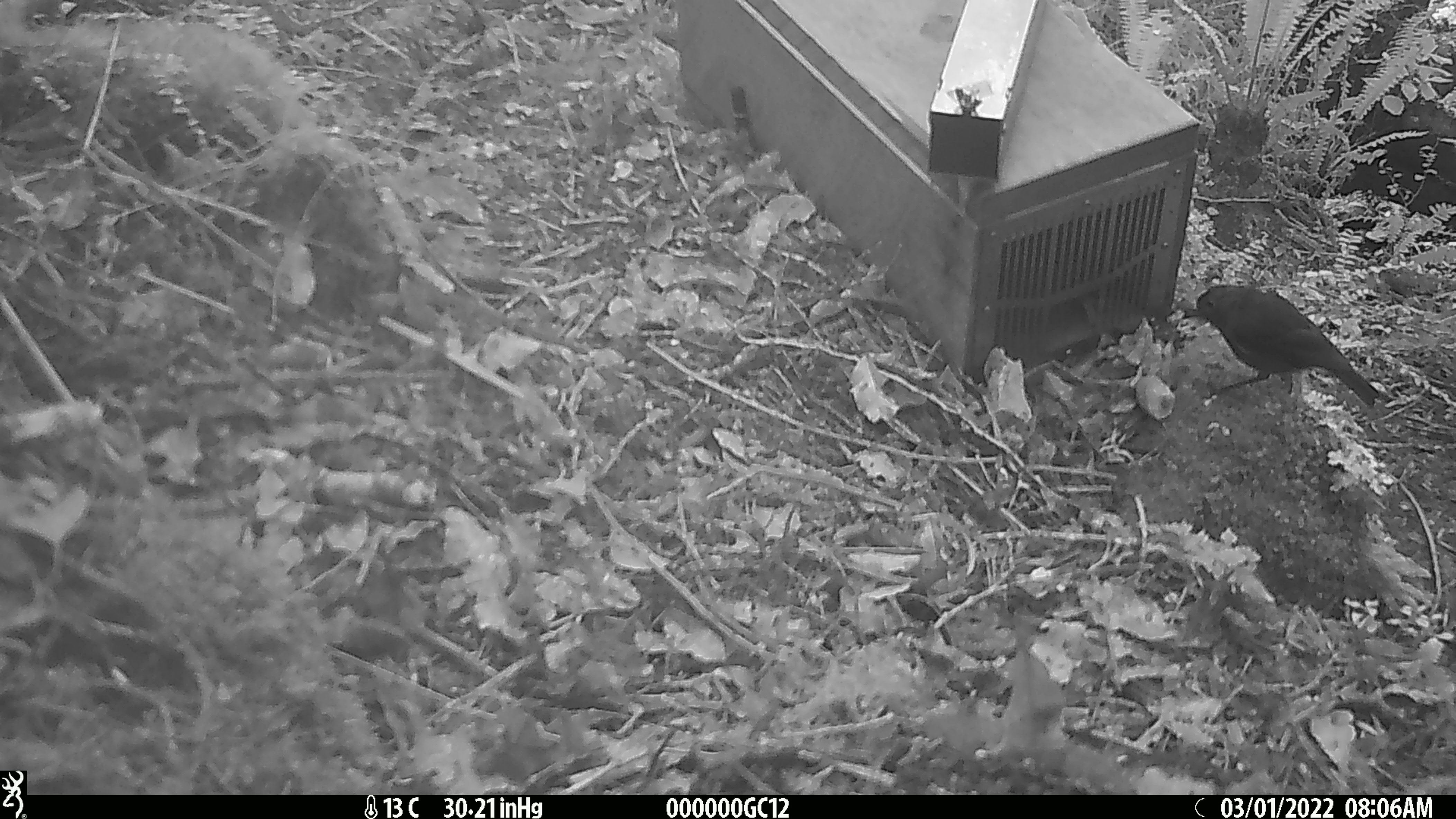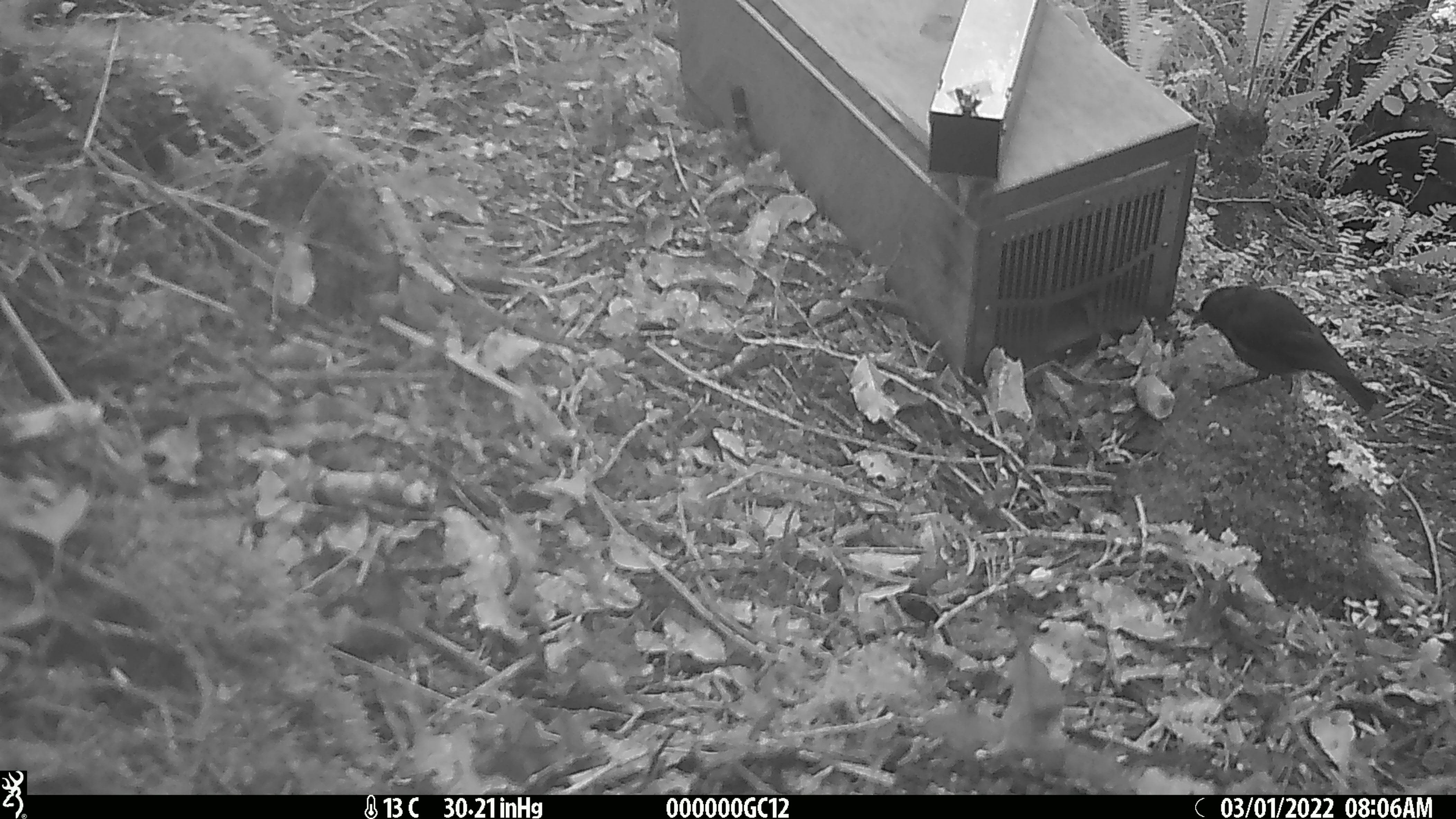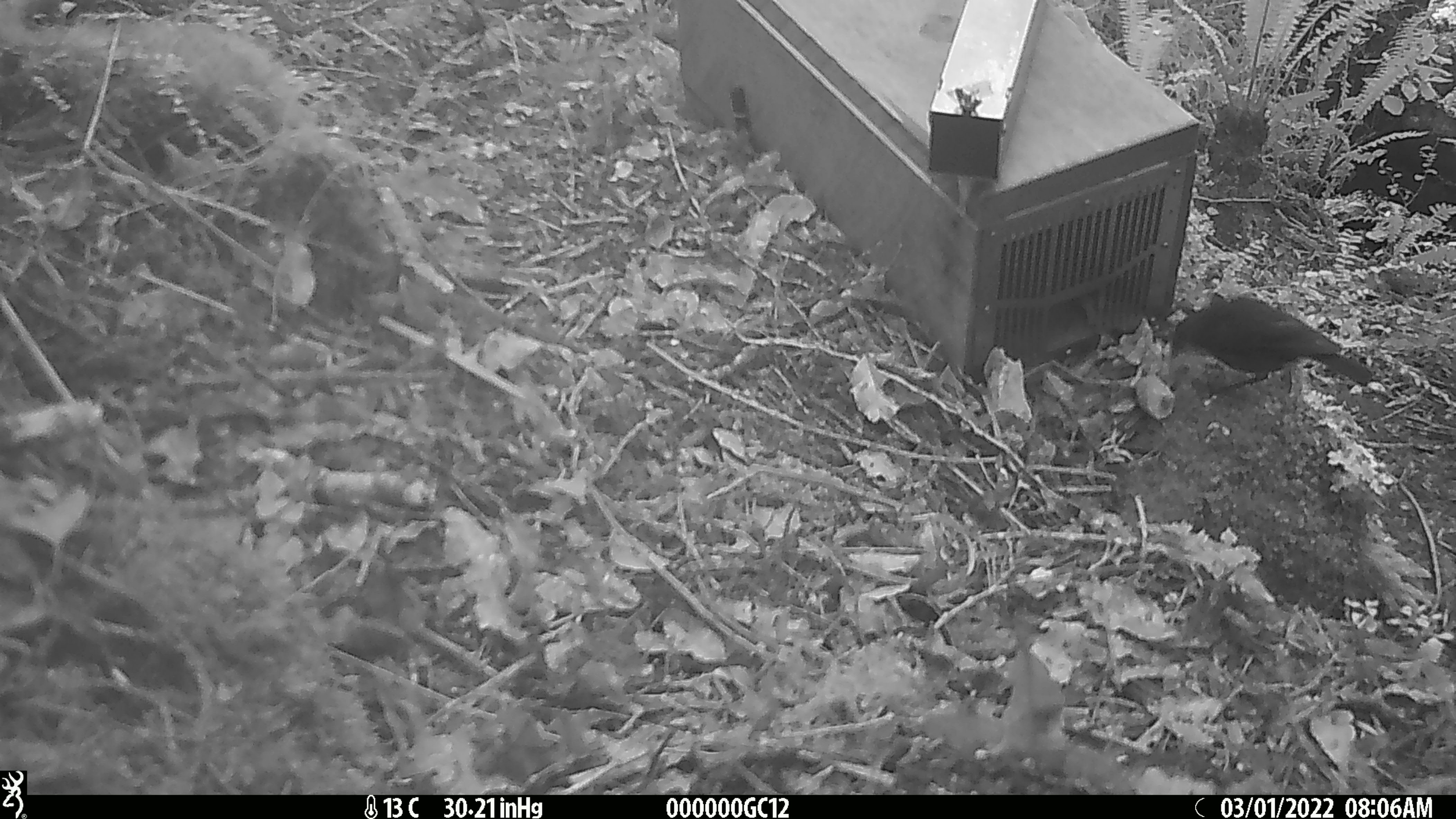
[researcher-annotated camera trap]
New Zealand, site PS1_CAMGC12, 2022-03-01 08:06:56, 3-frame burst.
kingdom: Animalia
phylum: Chordata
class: Aves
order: Passeriformes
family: Petroicidae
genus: Petroica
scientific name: Petroica australis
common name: new zealand robin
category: robin